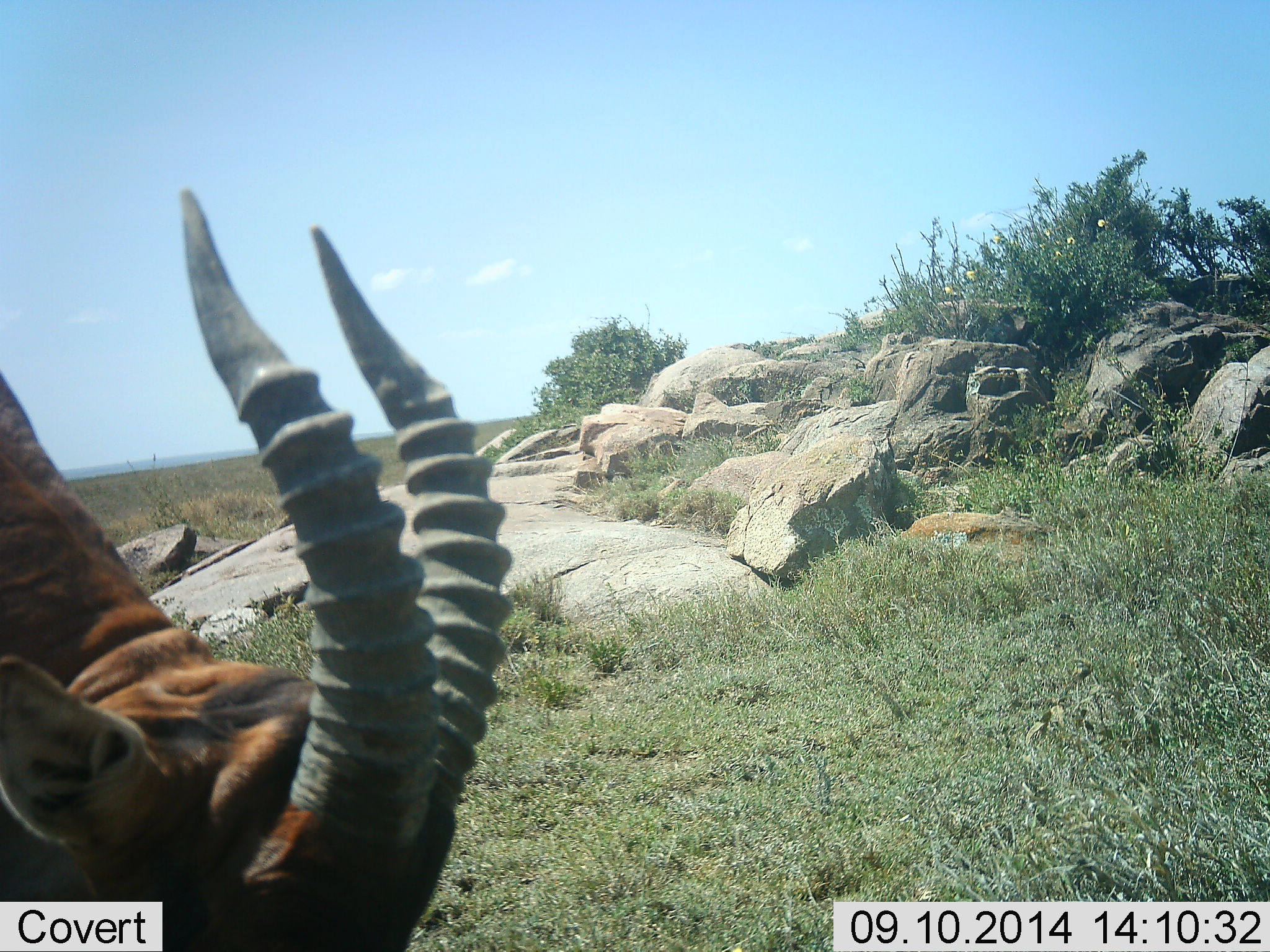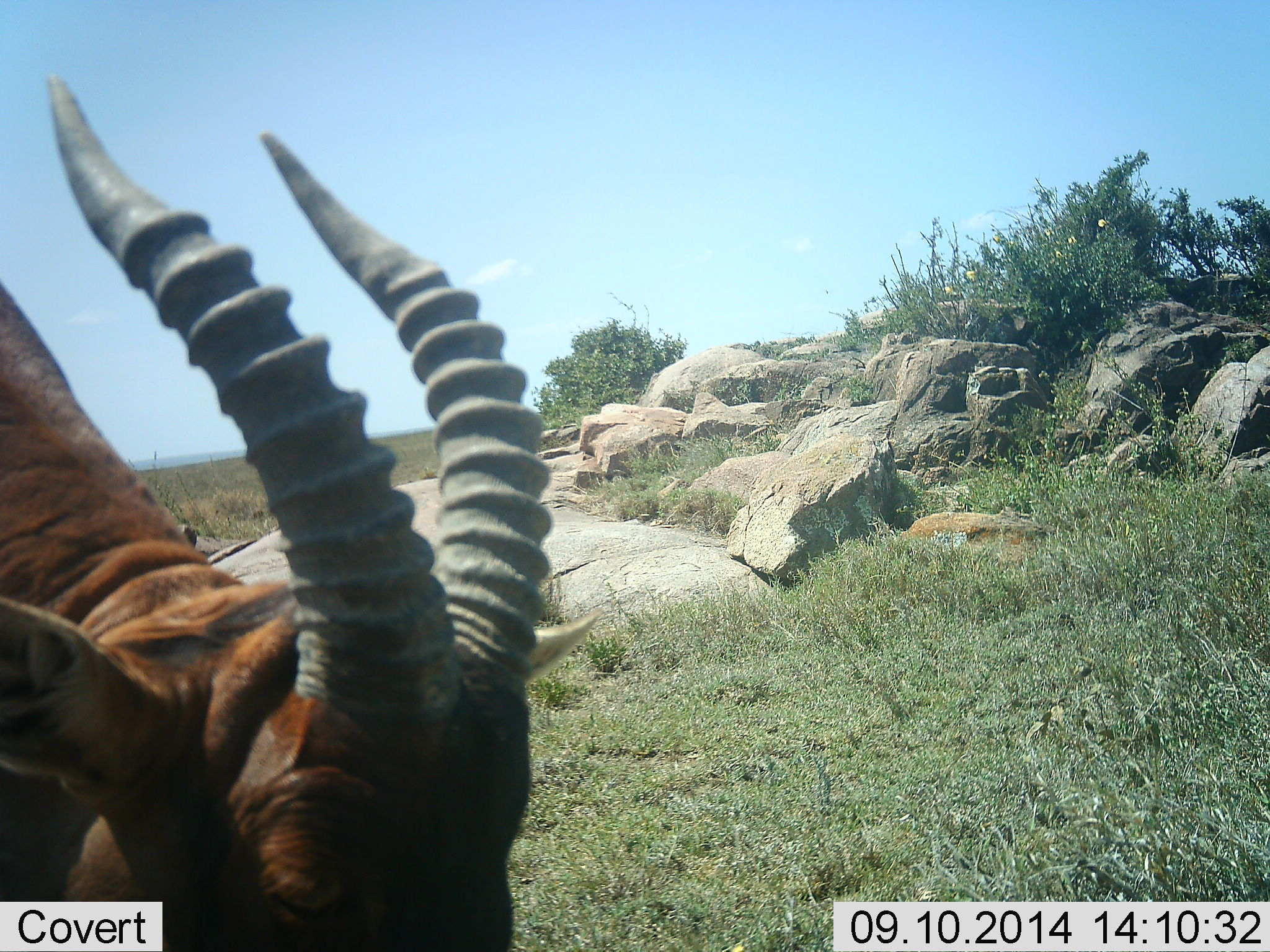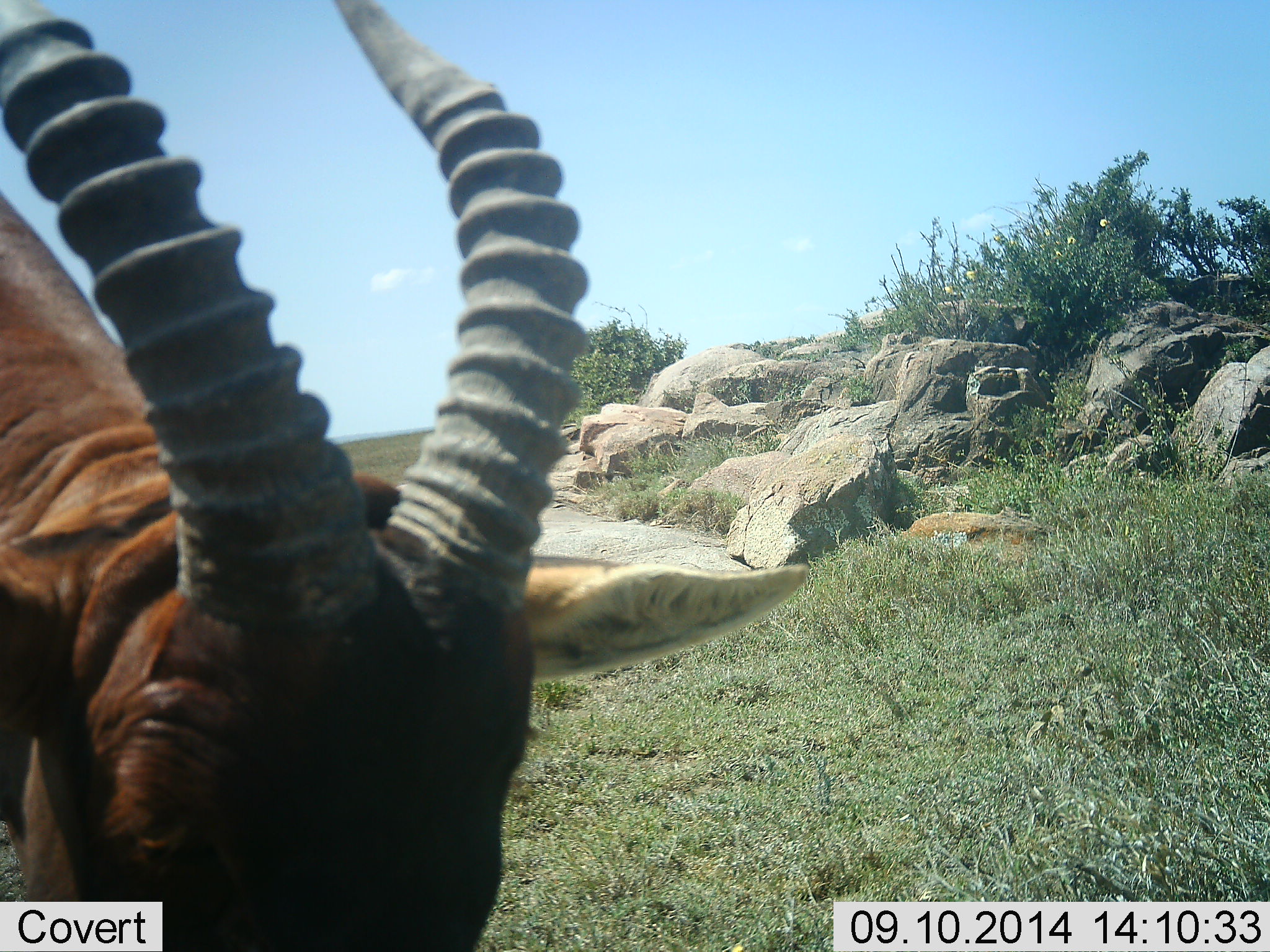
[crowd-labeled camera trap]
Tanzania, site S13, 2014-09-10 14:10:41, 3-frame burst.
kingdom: Animalia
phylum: Chordata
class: Mammalia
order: Artiodactyla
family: Bovidae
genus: Damaliscus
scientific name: Damaliscus lunatus jimela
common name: topi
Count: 1.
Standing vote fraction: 20%.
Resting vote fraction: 0%.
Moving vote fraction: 10%.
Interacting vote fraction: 0%.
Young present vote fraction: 0%.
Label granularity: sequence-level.